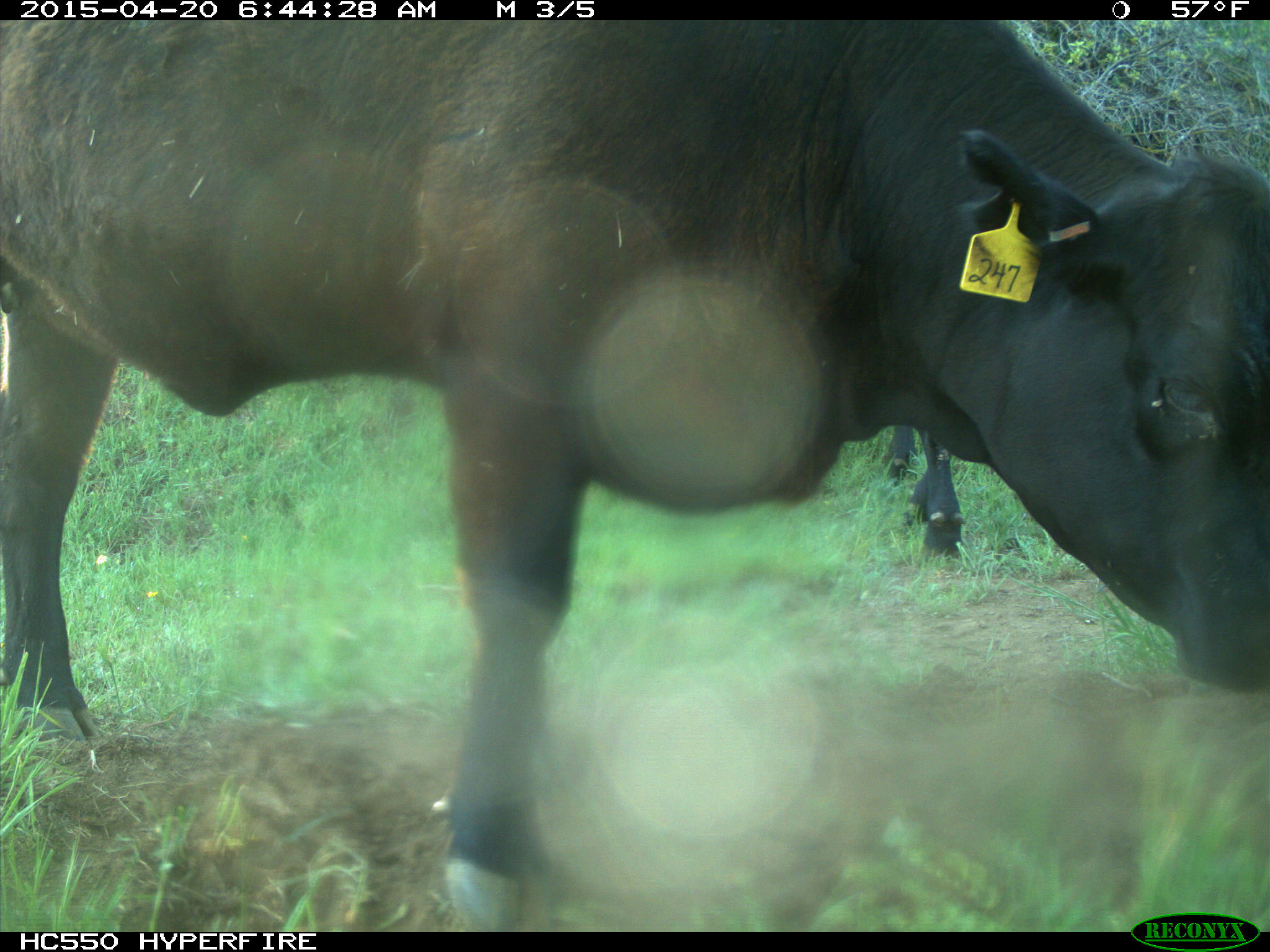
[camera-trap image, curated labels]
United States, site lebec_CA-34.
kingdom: Animalia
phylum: Chordata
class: Mammalia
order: Artiodactyla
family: Bovidae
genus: Bos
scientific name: Bos taurus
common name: domestic cow